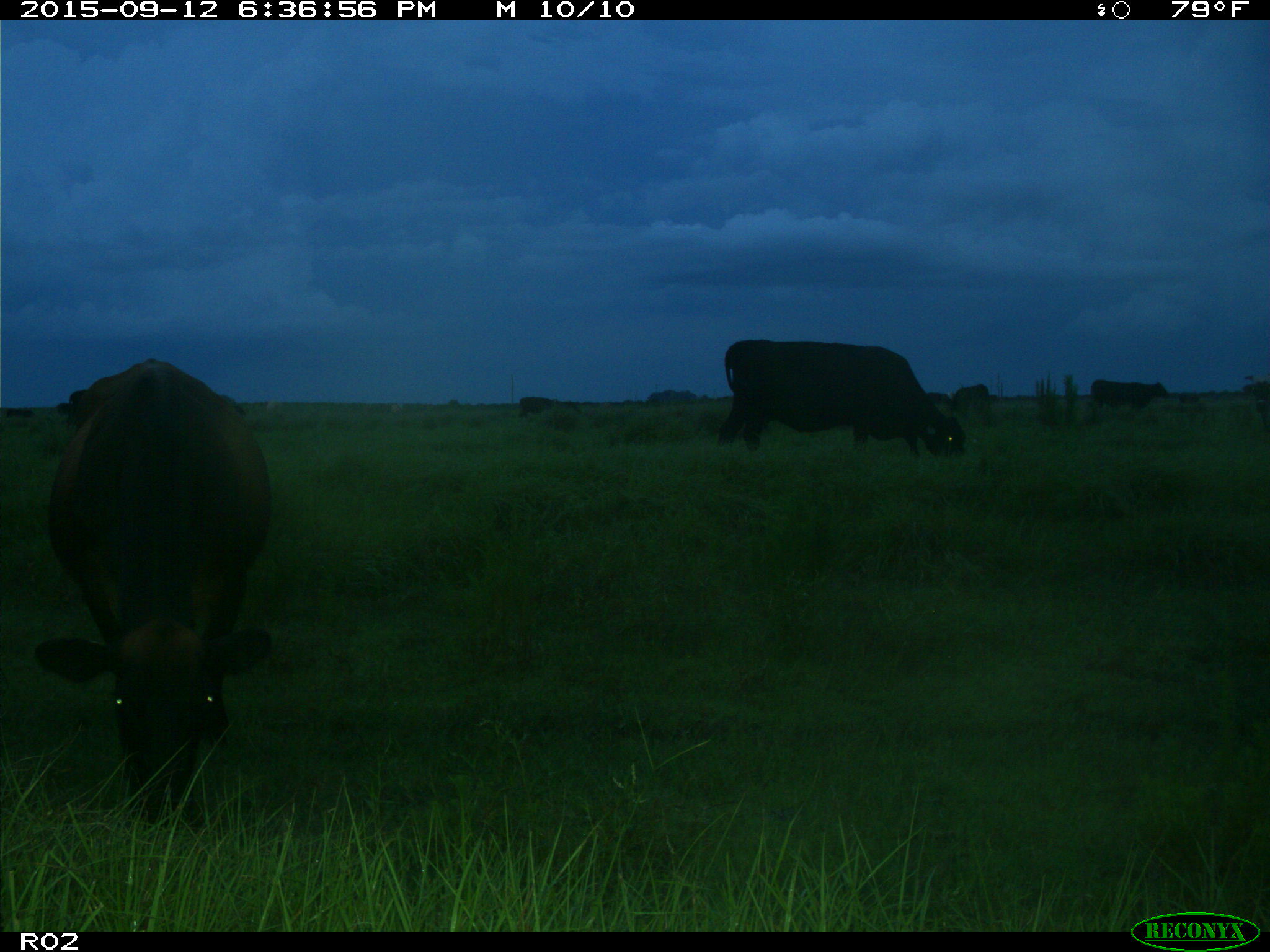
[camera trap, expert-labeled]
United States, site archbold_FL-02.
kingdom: Animalia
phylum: Chordata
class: Mammalia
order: Artiodactyla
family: Bovidae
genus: Bos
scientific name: Bos taurus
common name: domestic cow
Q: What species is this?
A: Bos taurus (domestic cow).